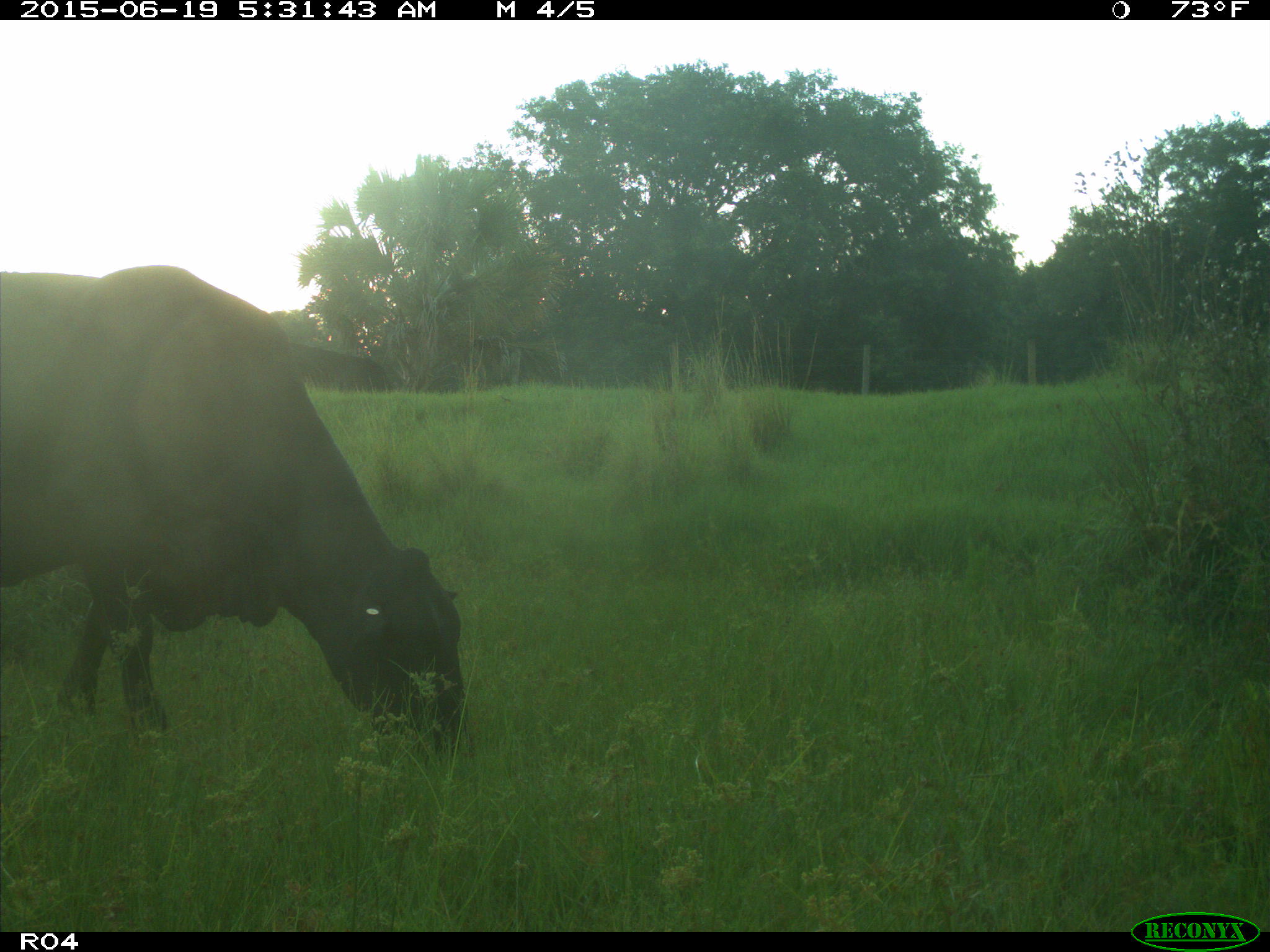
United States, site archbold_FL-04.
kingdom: Animalia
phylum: Chordata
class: Mammalia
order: Artiodactyla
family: Bovidae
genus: Bos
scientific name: Bos taurus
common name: domestic cow